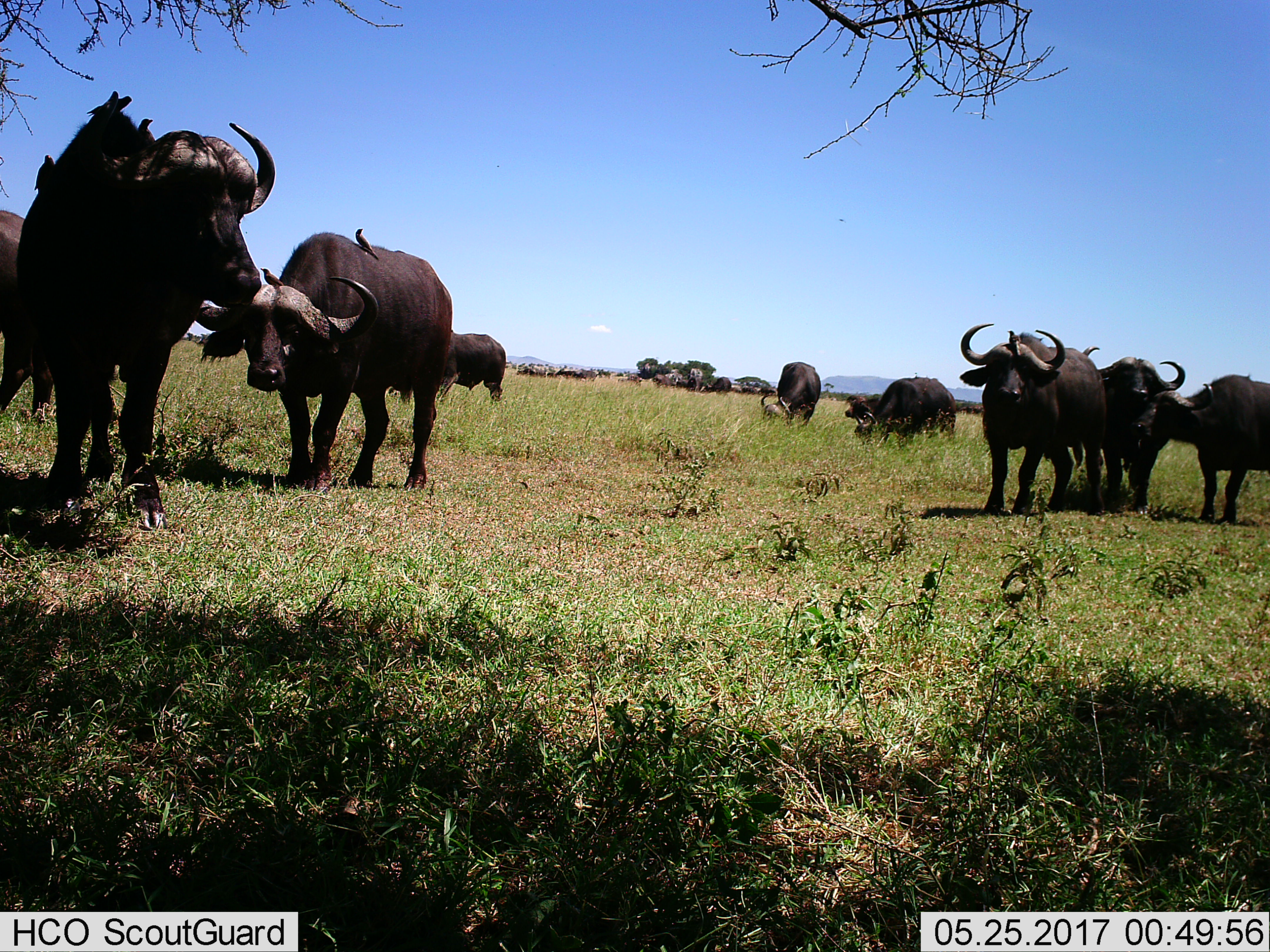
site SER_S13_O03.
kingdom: Animalia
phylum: Chordata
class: Mammalia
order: Artiodactyla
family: Bovidae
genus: Syncerus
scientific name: Syncerus caffer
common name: african buffalo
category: buffalo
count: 11-50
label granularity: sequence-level